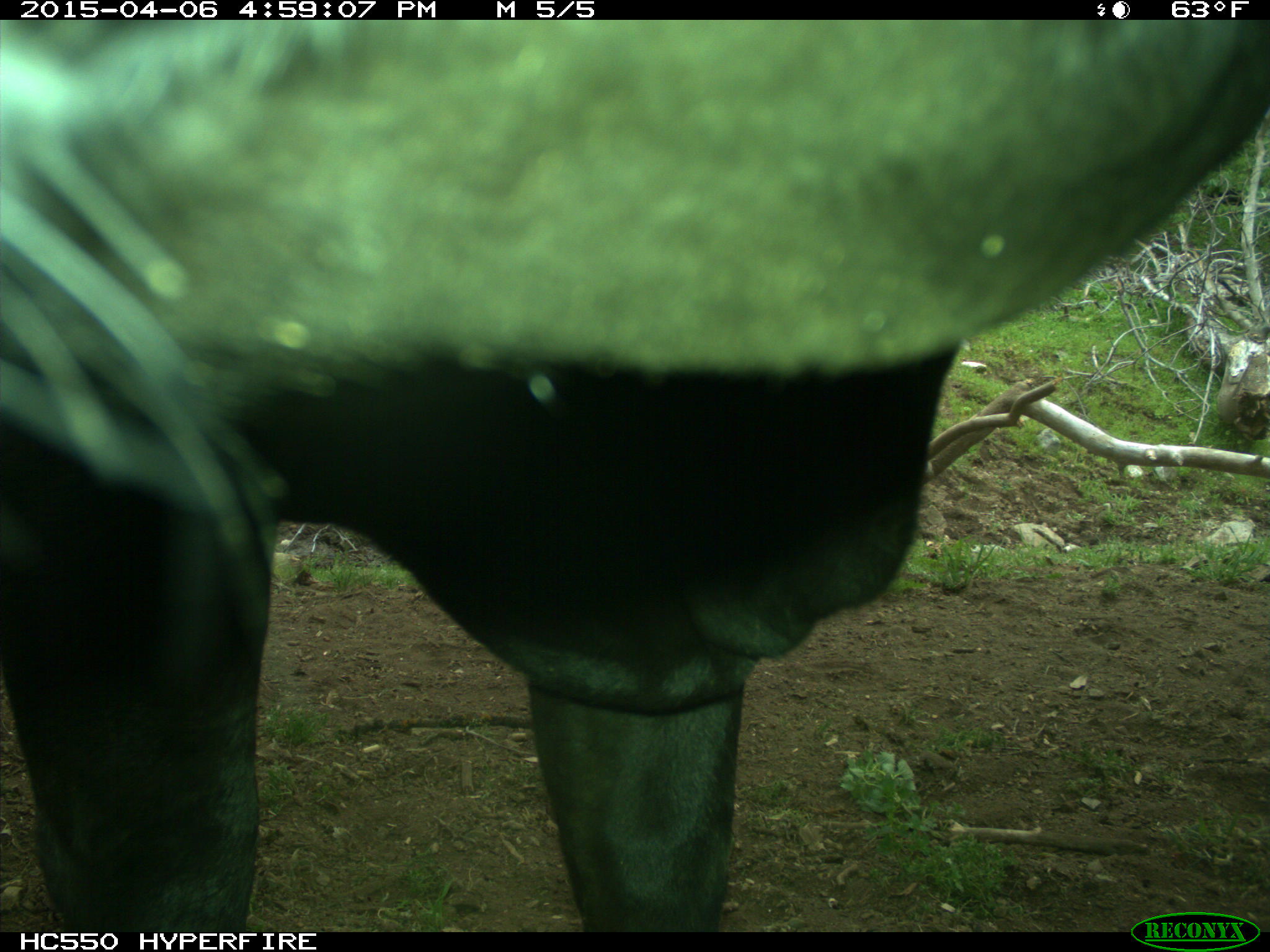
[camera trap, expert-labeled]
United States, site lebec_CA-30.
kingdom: Animalia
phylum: Chordata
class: Mammalia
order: Artiodactyla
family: Bovidae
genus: Bos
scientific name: Bos taurus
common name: domestic cow